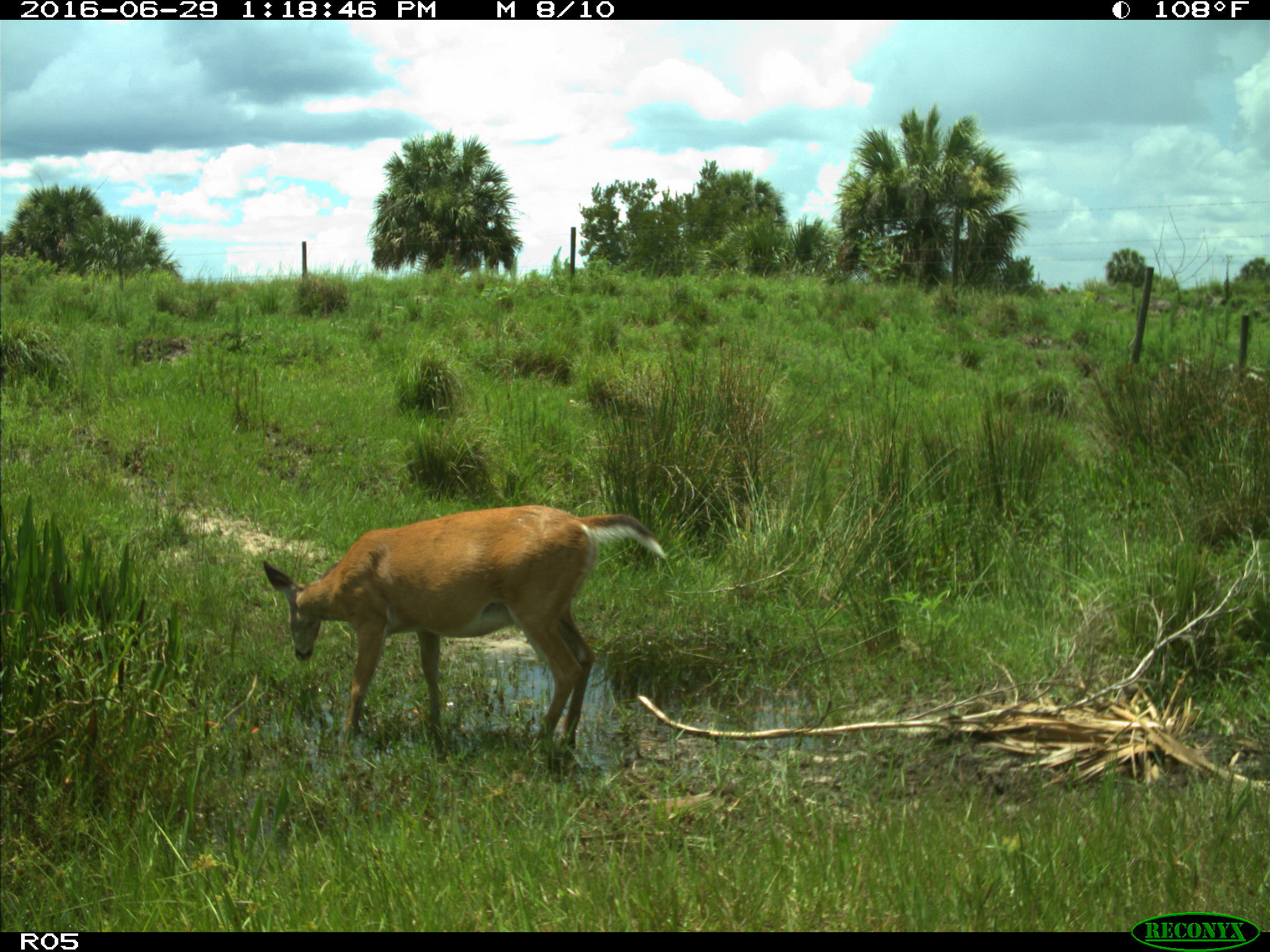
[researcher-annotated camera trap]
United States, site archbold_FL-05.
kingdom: Animalia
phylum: Chordata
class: Mammalia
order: Artiodactyla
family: Cervidae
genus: Odocoileus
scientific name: Odocoileus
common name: deer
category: unidentified deer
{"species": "unidentified deer (deer) (Odocoileus)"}